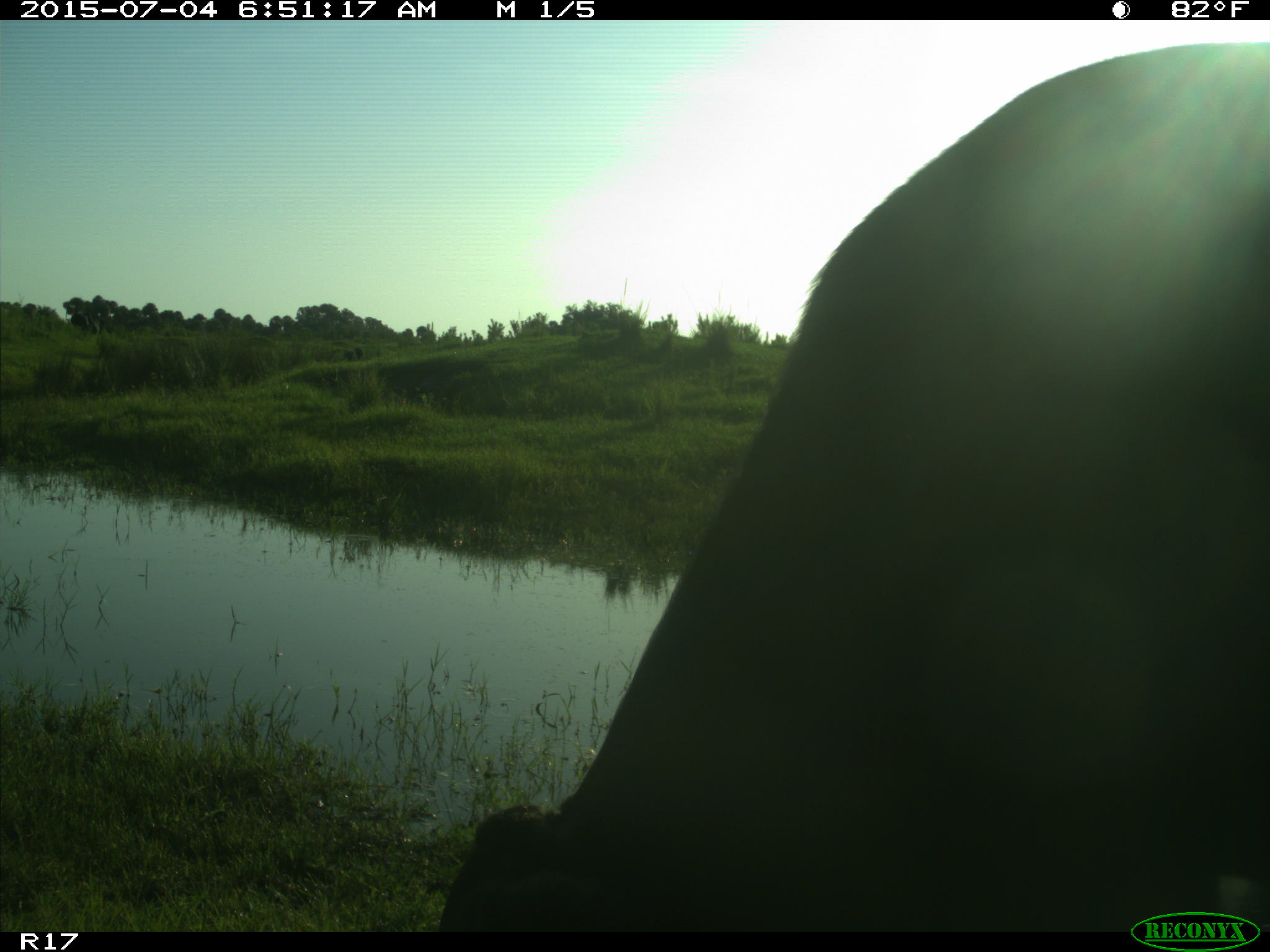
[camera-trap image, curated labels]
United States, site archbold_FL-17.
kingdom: Animalia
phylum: Chordata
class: Mammalia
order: Artiodactyla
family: Bovidae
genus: Bos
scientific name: Bos taurus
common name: domestic cow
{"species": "Bos taurus (domestic cow)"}